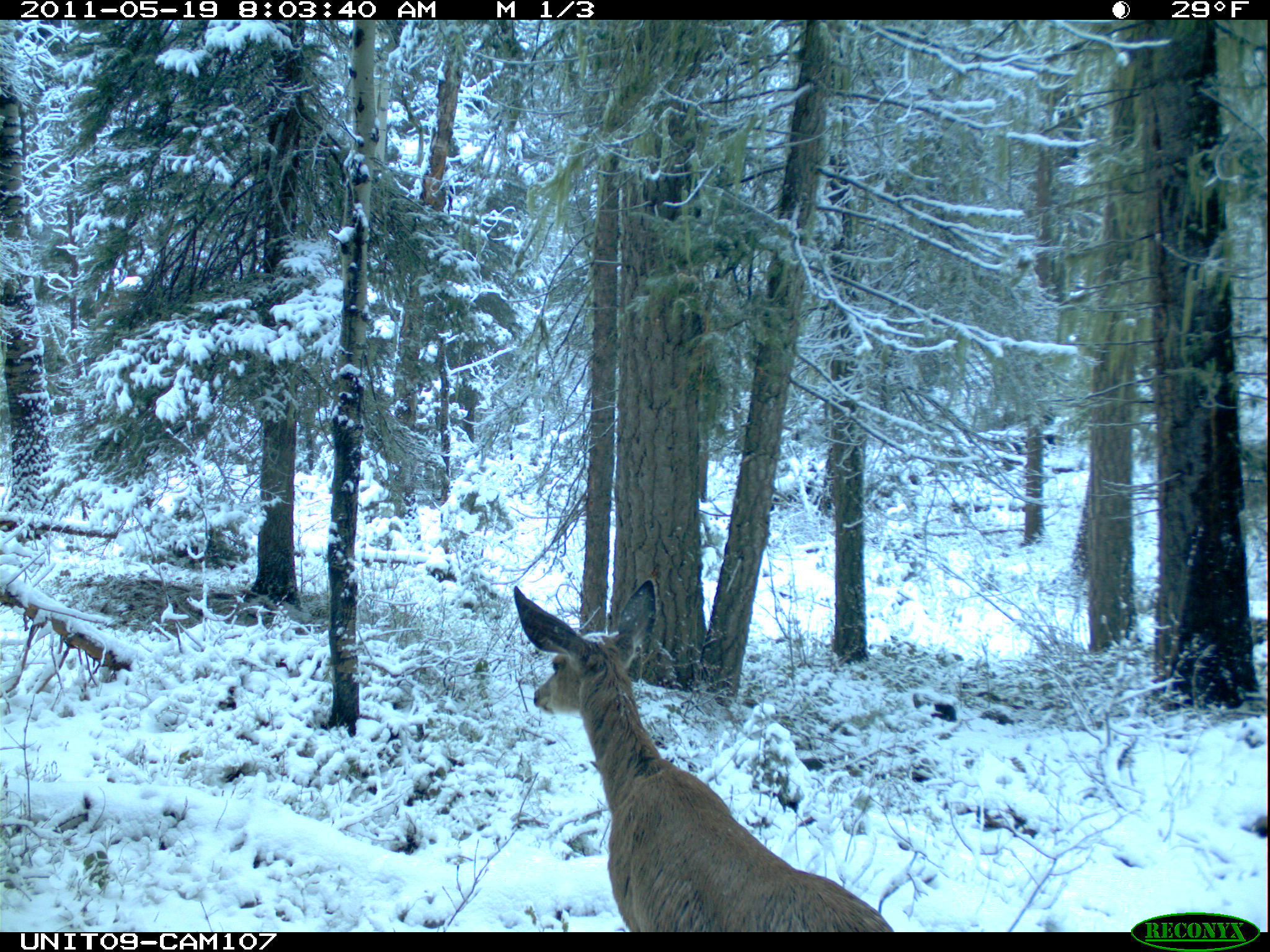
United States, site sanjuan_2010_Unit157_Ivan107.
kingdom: Animalia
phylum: Chordata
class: Mammalia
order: Artiodactyla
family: Cervidae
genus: Odocoileus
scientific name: Odocoileus hemionus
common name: mule deer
Odocoileus hemionus (mule deer).